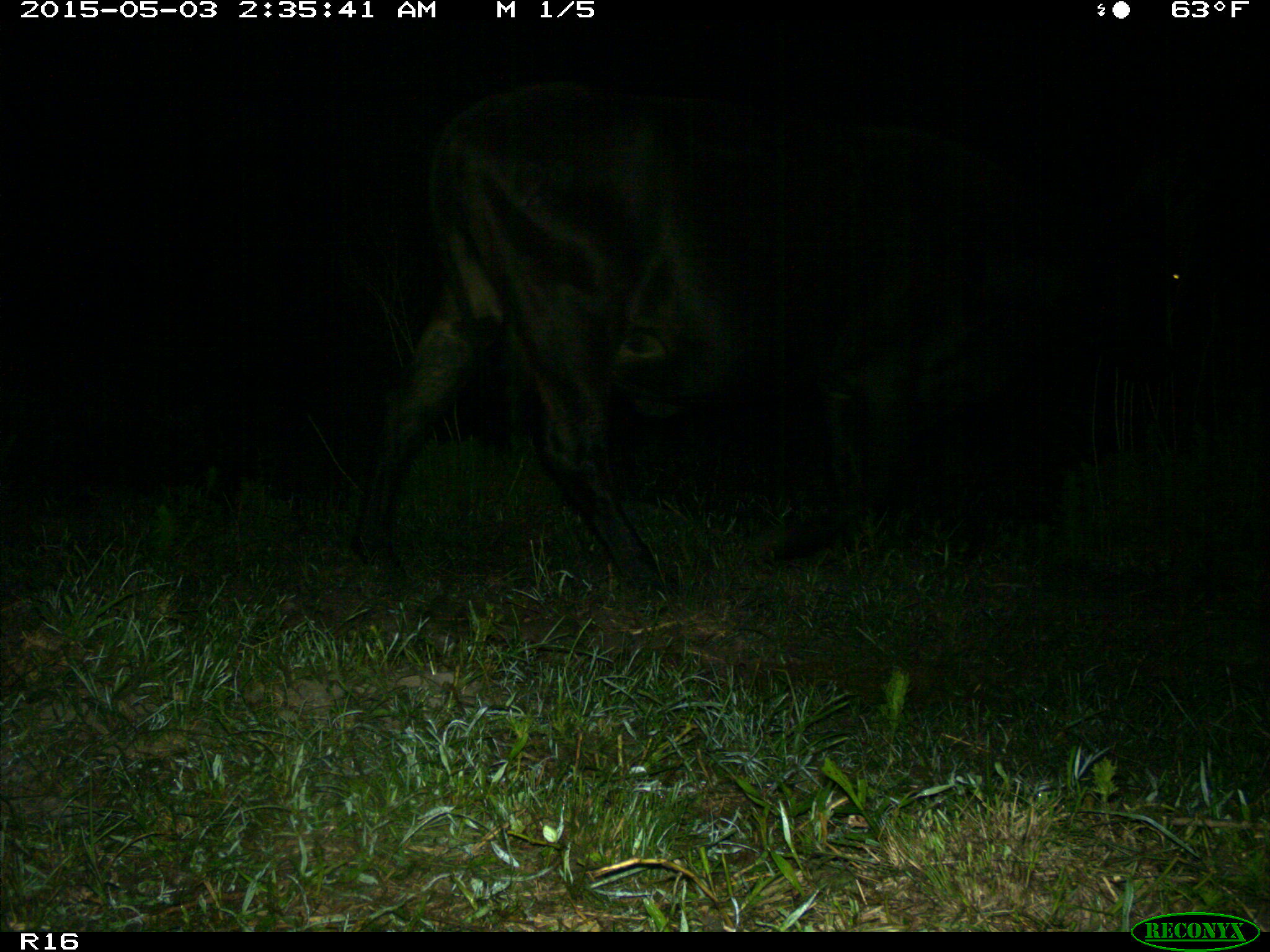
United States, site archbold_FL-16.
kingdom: Animalia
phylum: Chordata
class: Mammalia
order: Artiodactyla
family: Bovidae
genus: Bos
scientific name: Bos taurus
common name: domestic cow